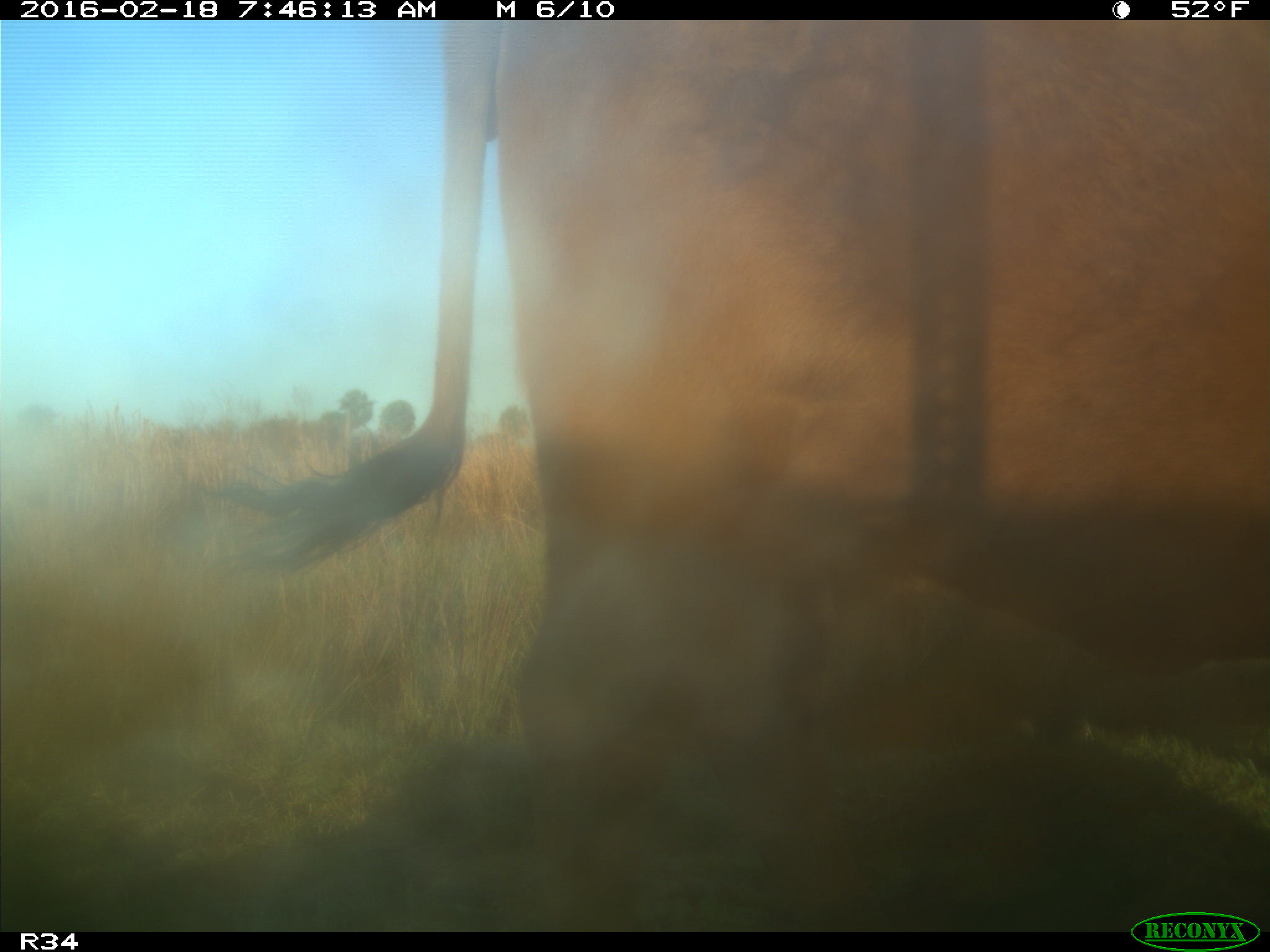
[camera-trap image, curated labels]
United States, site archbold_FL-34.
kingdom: Animalia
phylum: Chordata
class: Mammalia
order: Artiodactyla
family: Bovidae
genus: Bos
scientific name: Bos taurus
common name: domestic cow